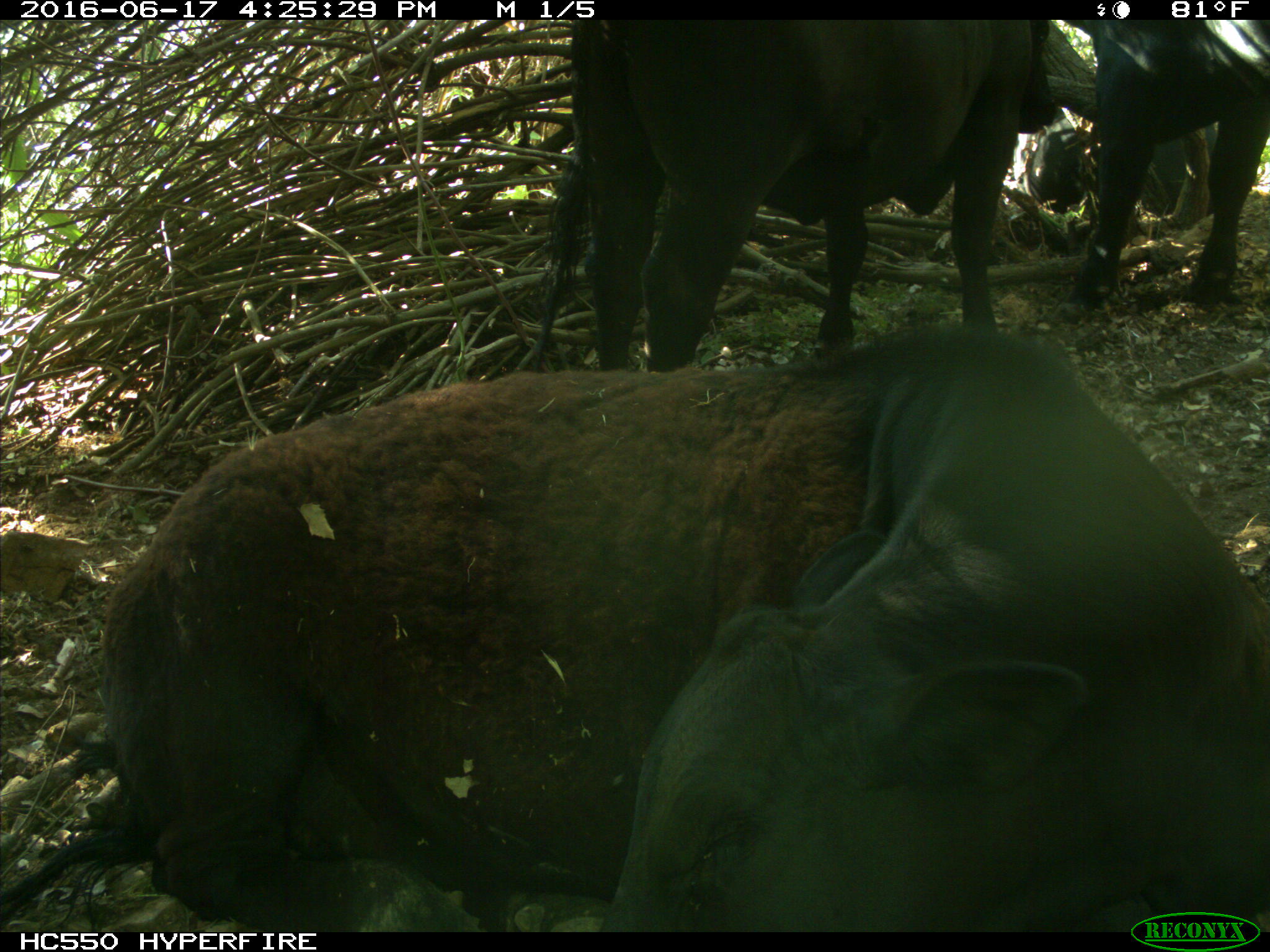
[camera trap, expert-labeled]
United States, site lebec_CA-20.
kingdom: Animalia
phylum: Chordata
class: Mammalia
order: Artiodactyla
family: Bovidae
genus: Bos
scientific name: Bos taurus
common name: domestic cow